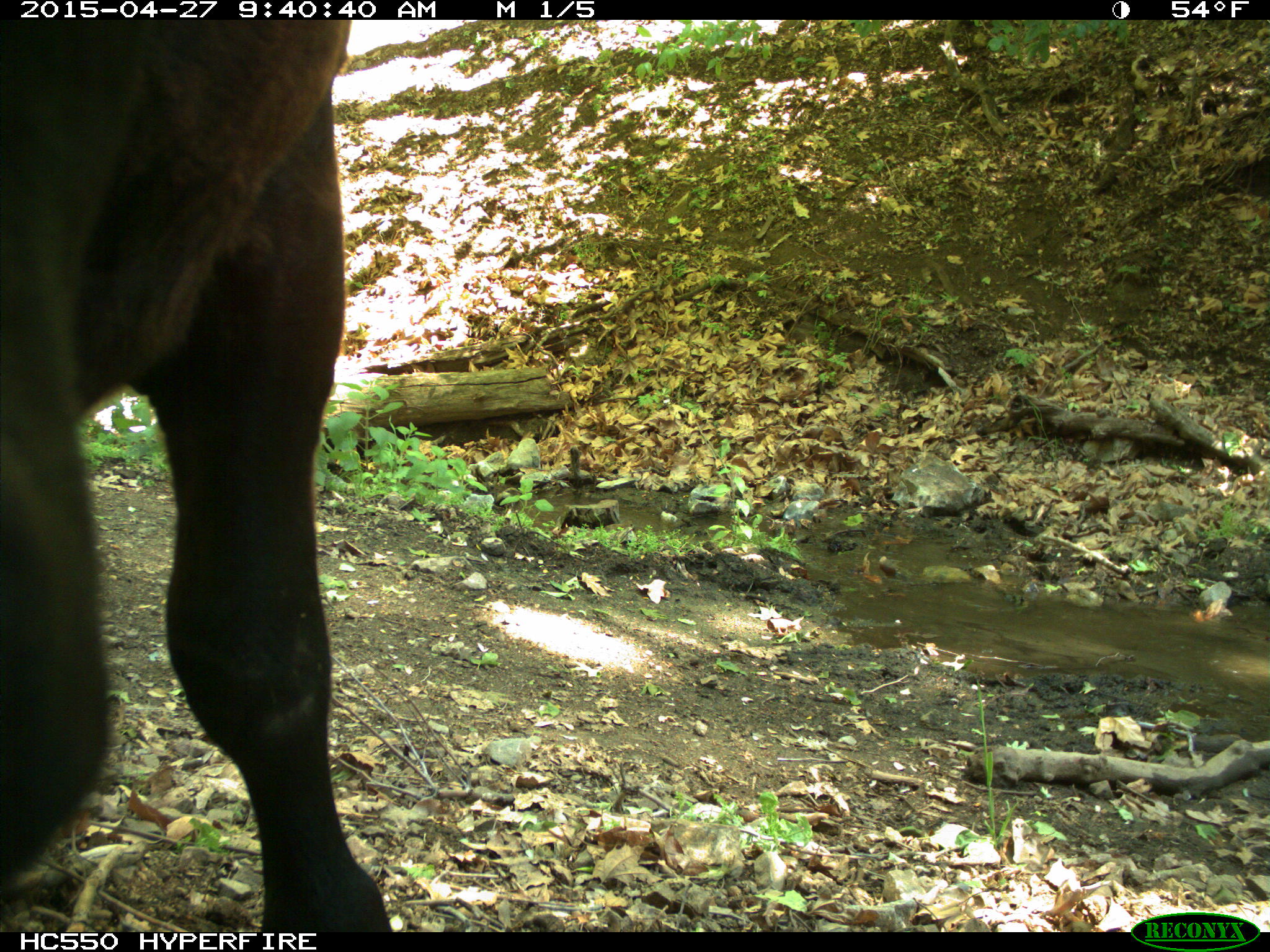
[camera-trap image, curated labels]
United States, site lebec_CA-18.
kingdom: Animalia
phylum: Chordata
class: Mammalia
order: Artiodactyla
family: Bovidae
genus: Bos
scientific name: Bos taurus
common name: domestic cow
Bos taurus (domestic cow).